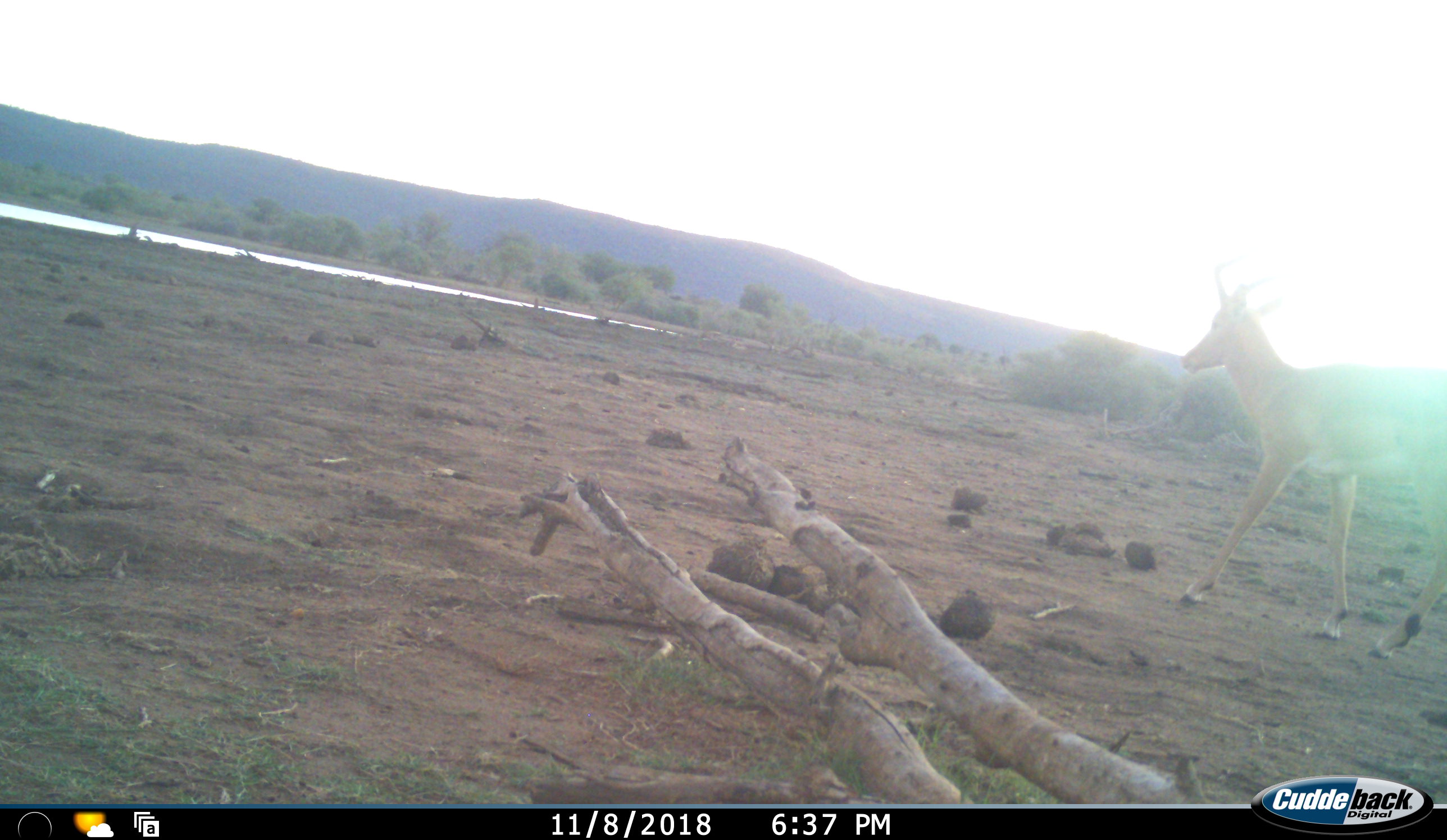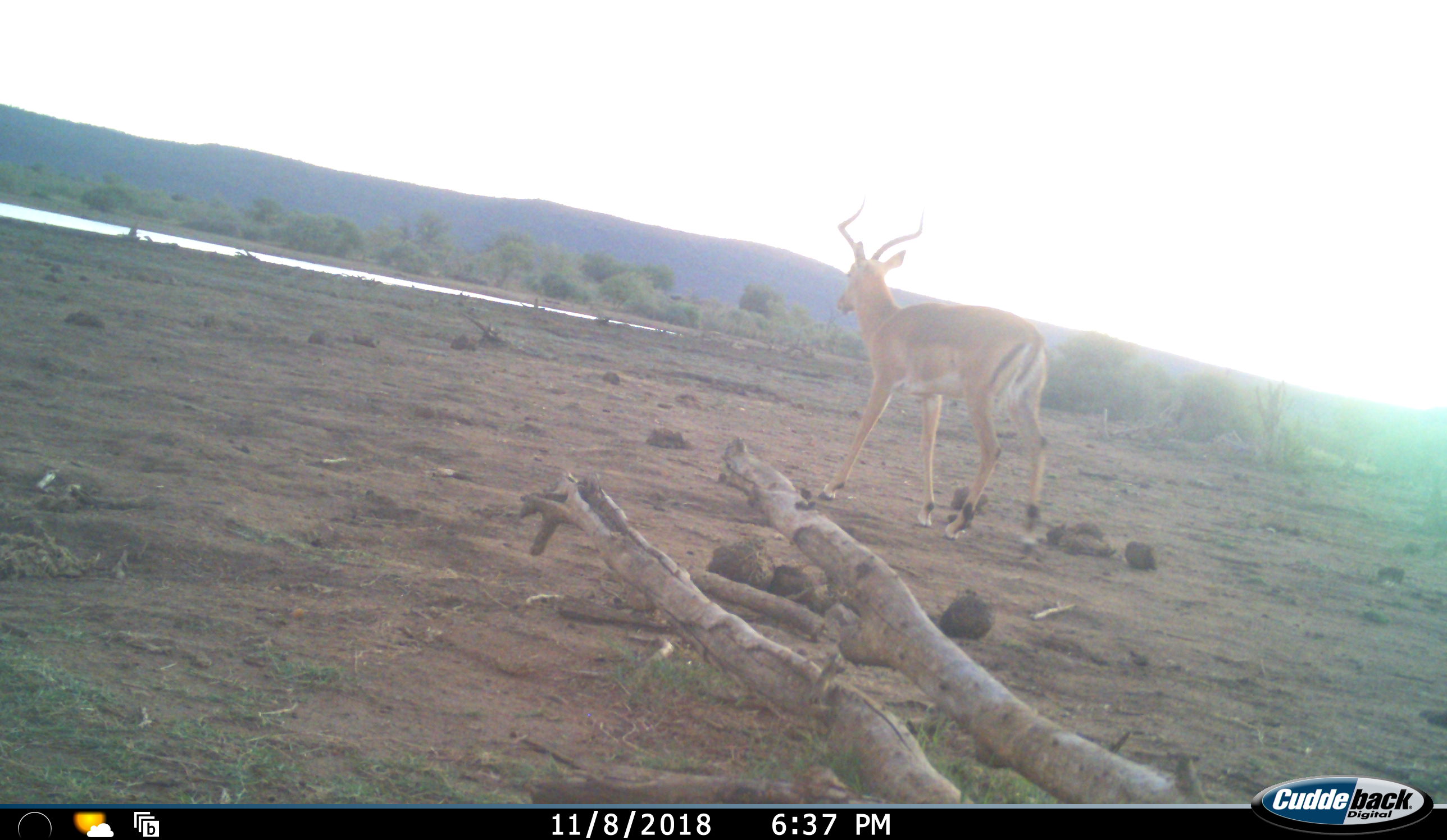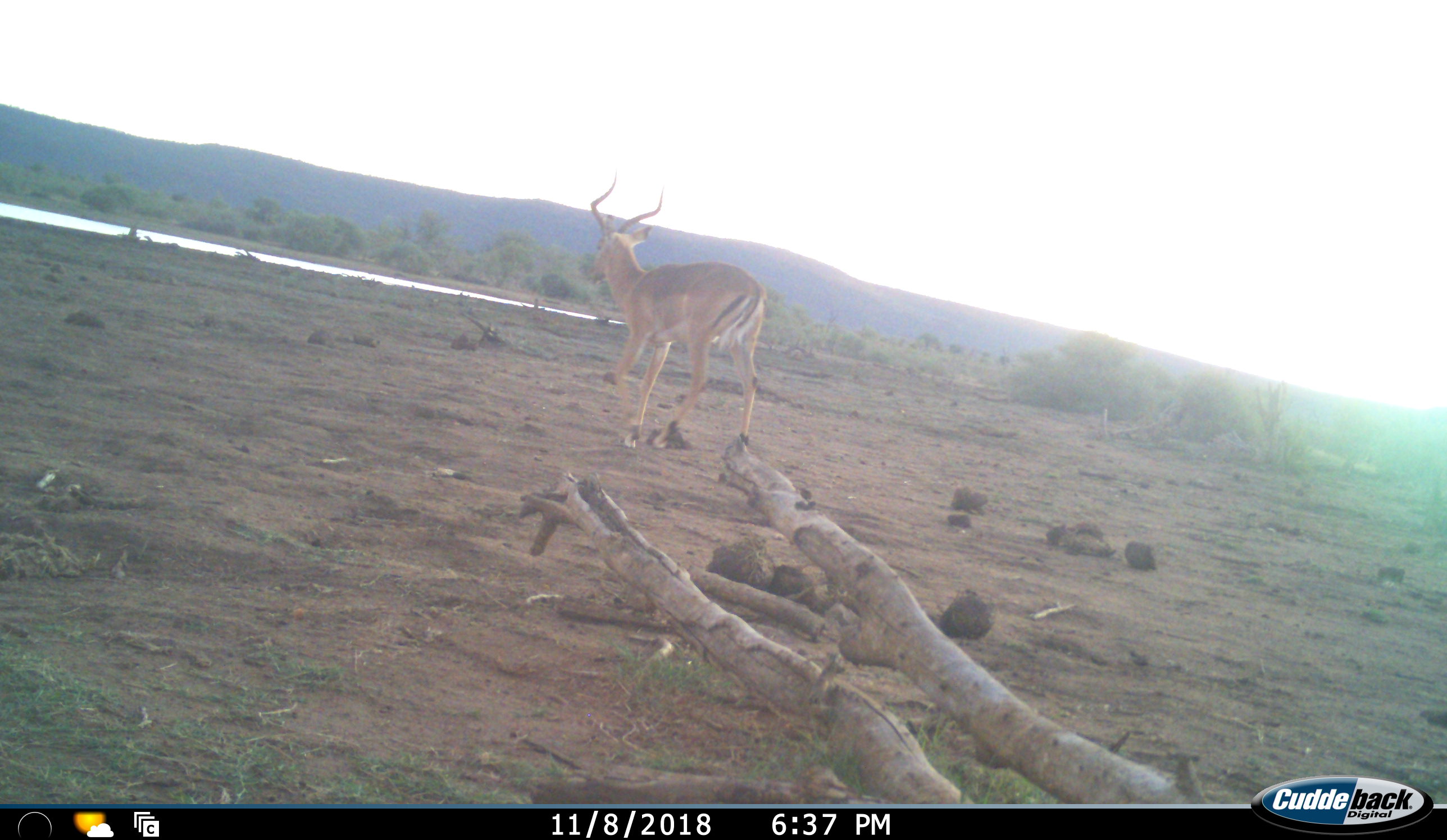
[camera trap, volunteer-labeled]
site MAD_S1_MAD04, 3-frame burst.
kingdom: Animalia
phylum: Chordata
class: Mammalia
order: Artiodactyla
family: Bovidae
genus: Aepyceros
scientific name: Aepyceros melampus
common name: impala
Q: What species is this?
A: Impala (Aepyceros melampus).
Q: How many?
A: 1.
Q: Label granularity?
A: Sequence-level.